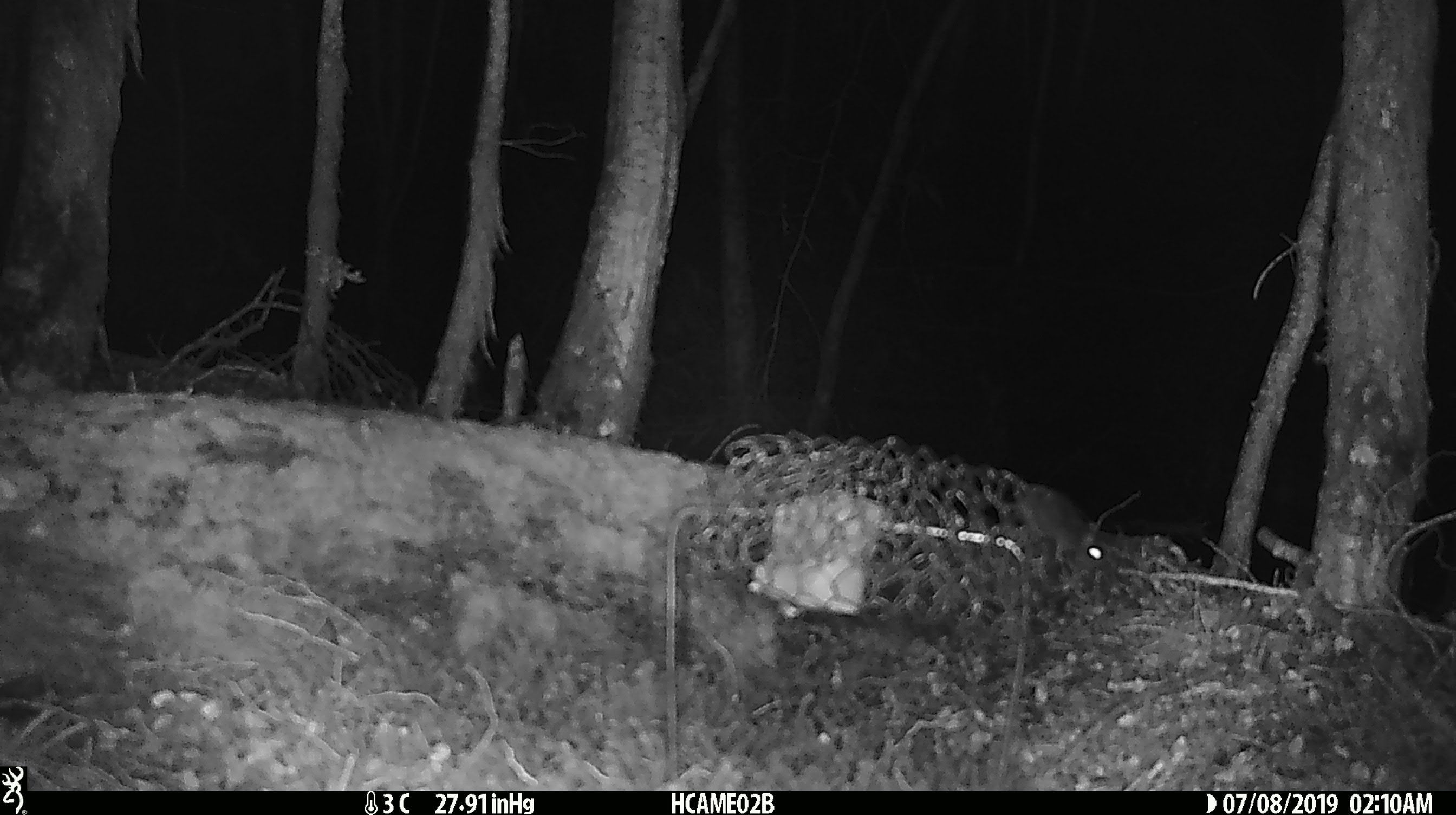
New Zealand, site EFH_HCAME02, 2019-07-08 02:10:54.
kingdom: Animalia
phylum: Chordata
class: Mammalia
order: Rodentia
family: Muridae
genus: Mus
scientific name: Mus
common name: mouse